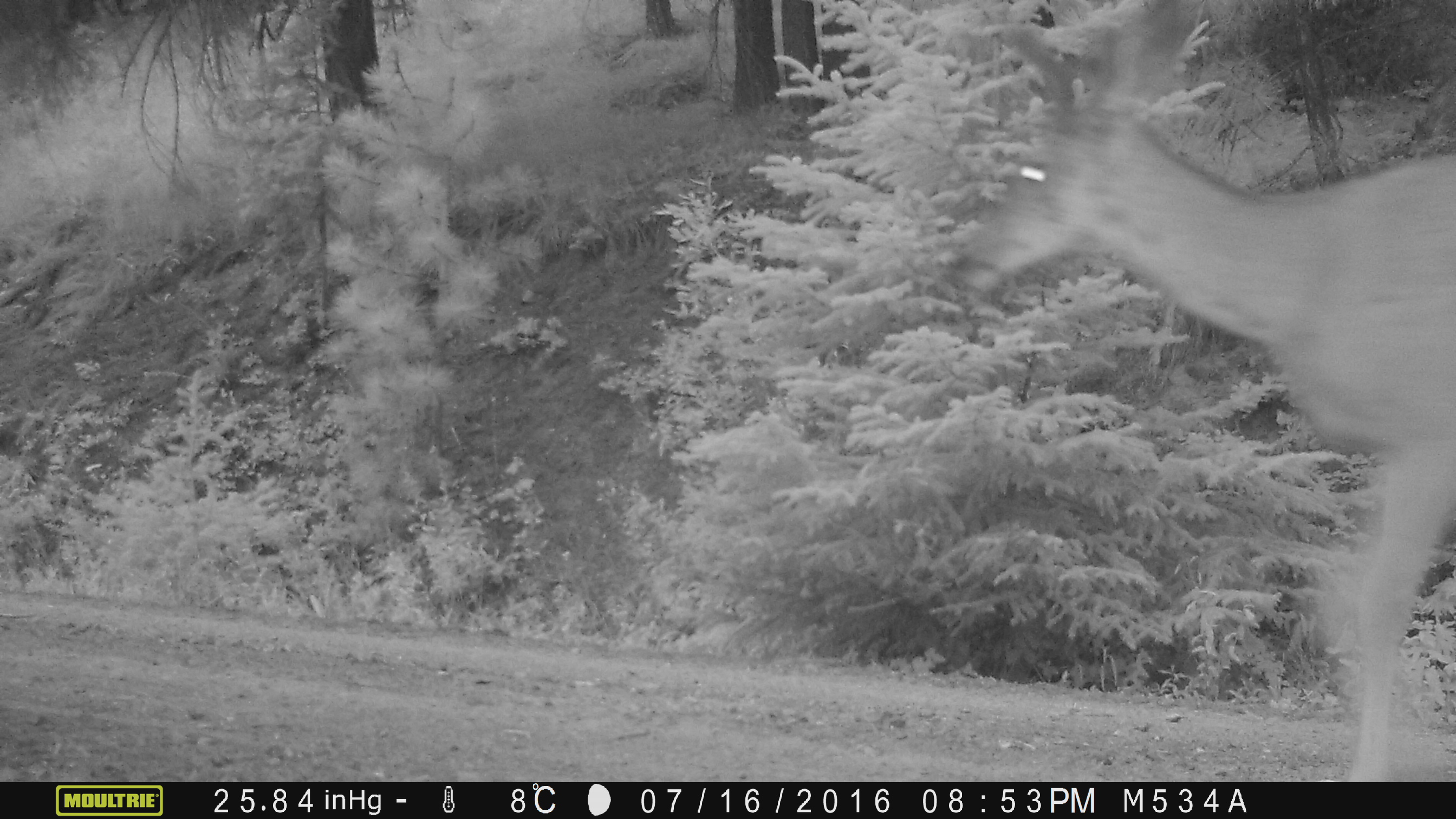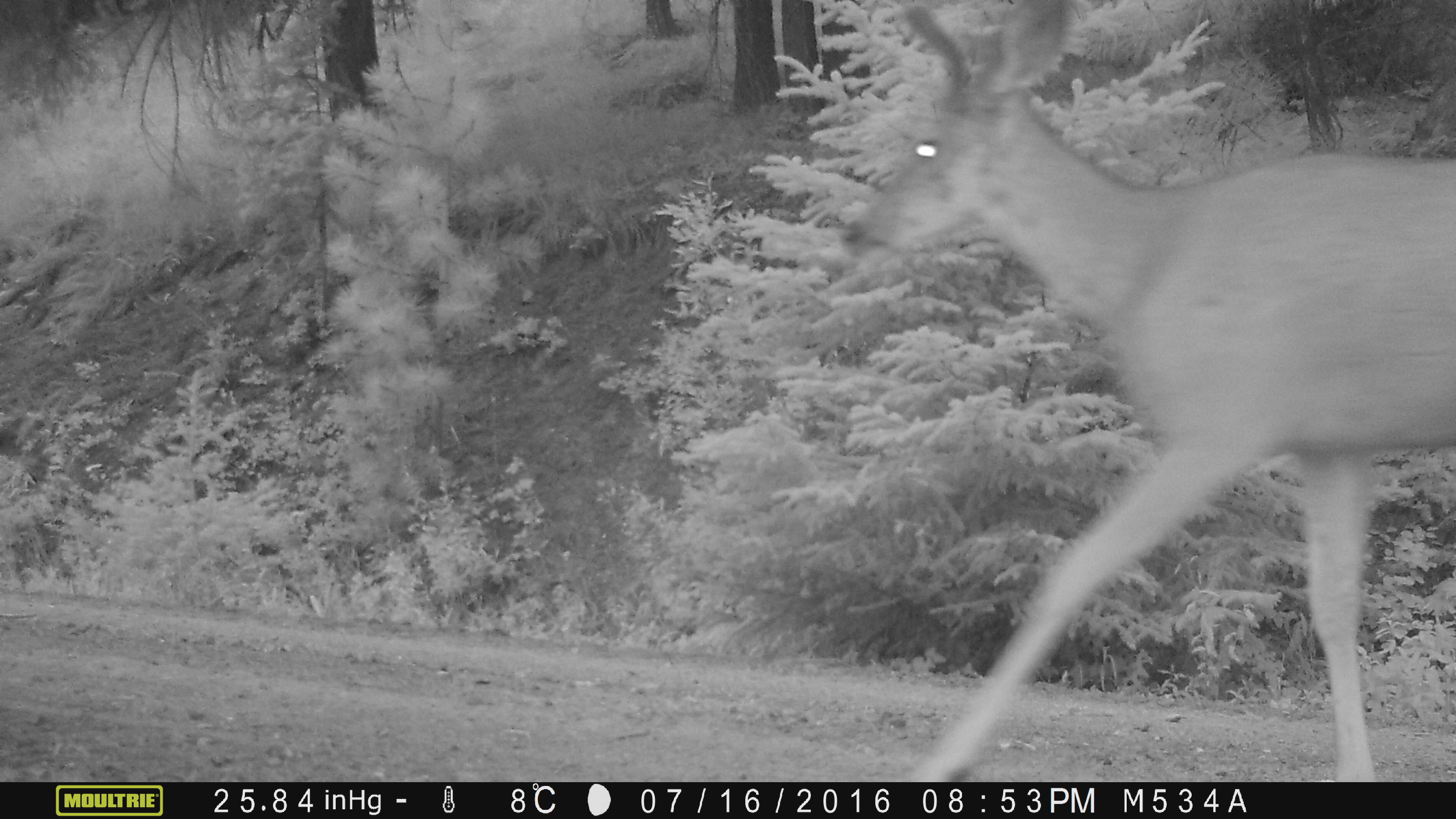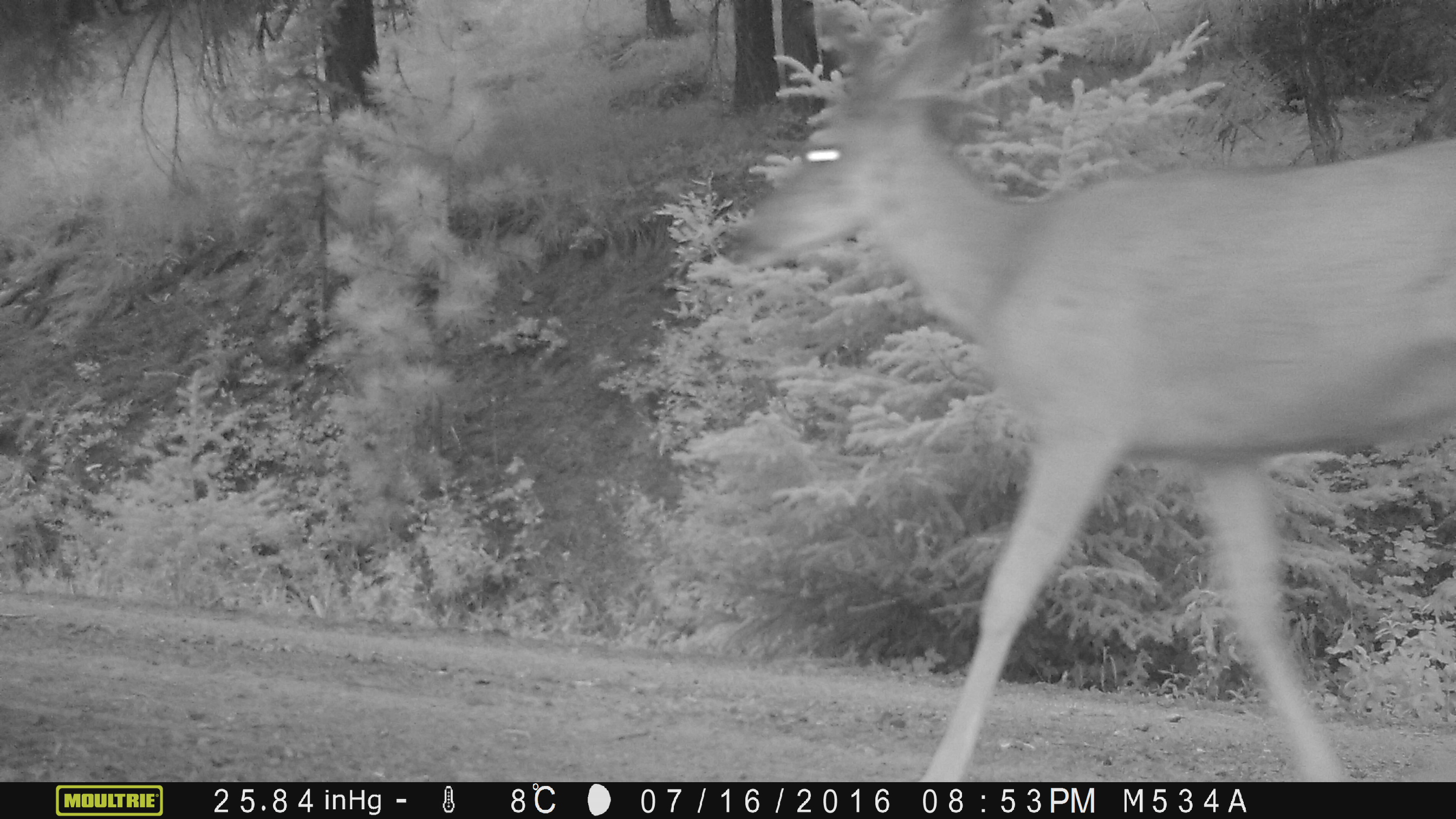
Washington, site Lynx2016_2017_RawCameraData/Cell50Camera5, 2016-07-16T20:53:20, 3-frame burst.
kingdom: Animalia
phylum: Chordata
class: Mammalia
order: Artiodactyla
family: Cervidae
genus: Odocoileus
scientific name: Odocoileus hemionus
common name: mule deer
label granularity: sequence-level